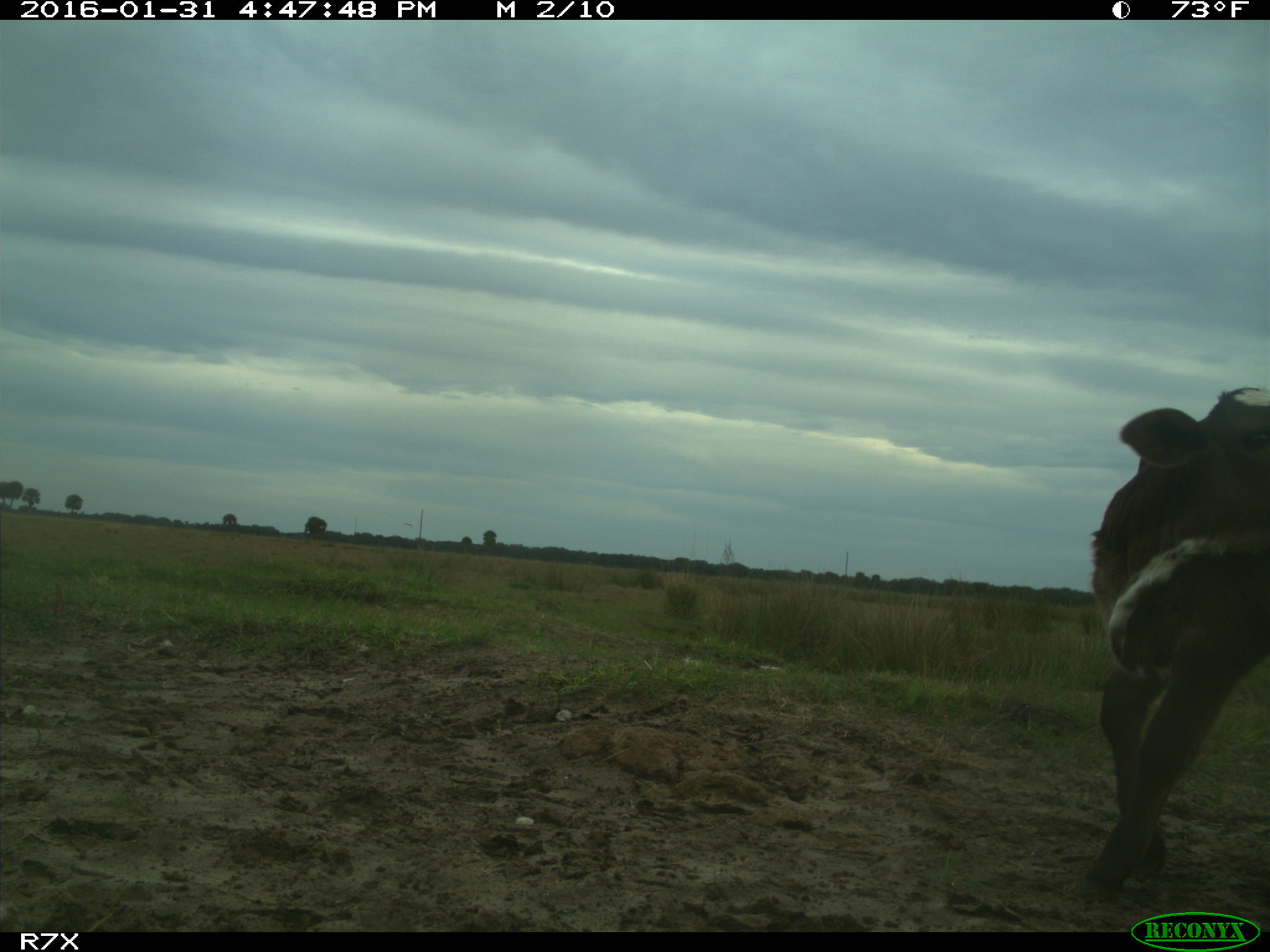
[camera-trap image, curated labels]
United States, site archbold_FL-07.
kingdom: Animalia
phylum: Chordata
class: Mammalia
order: Artiodactyla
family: Bovidae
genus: Bos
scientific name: Bos taurus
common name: domestic cow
Bos taurus (domestic cow).